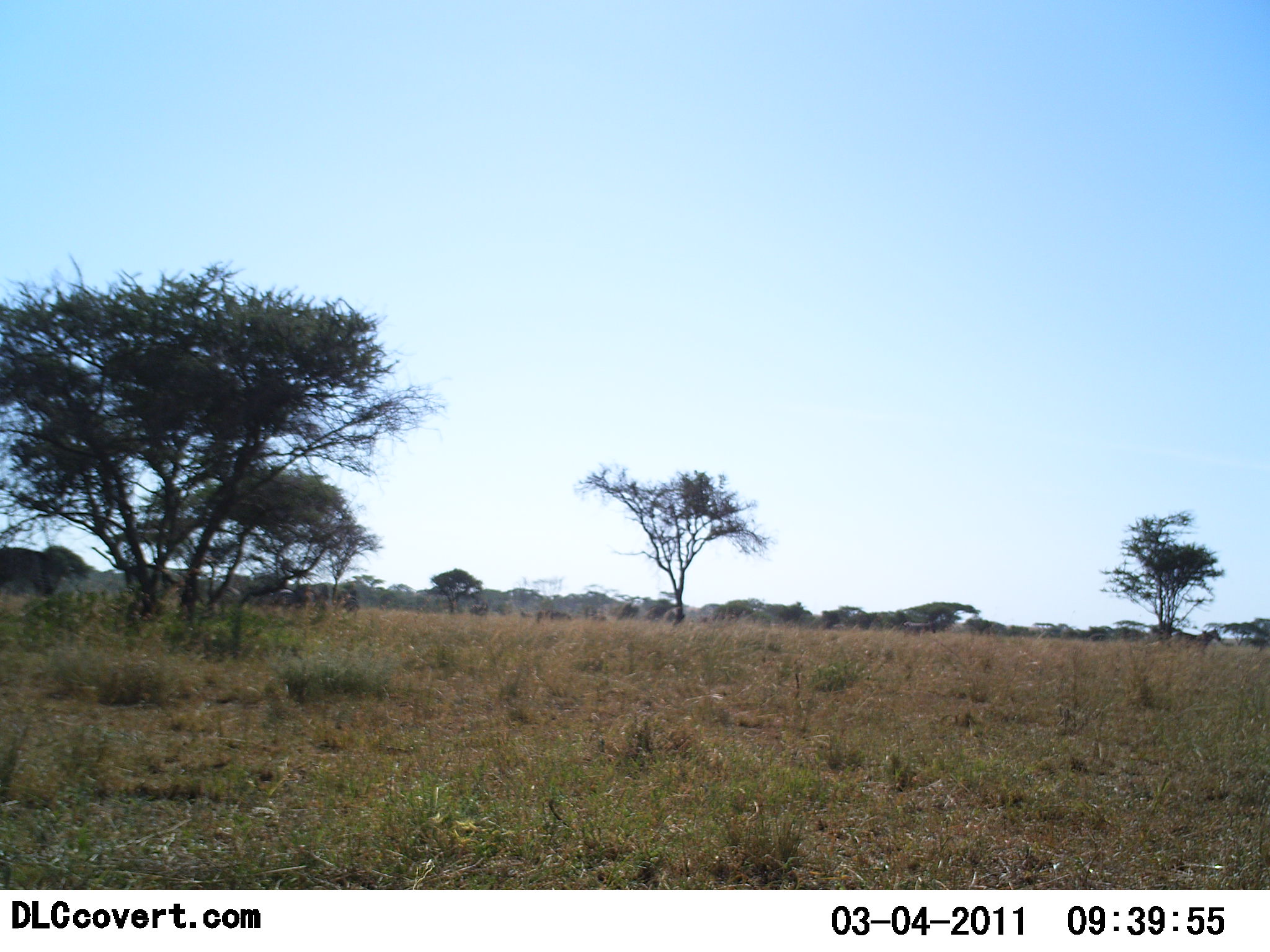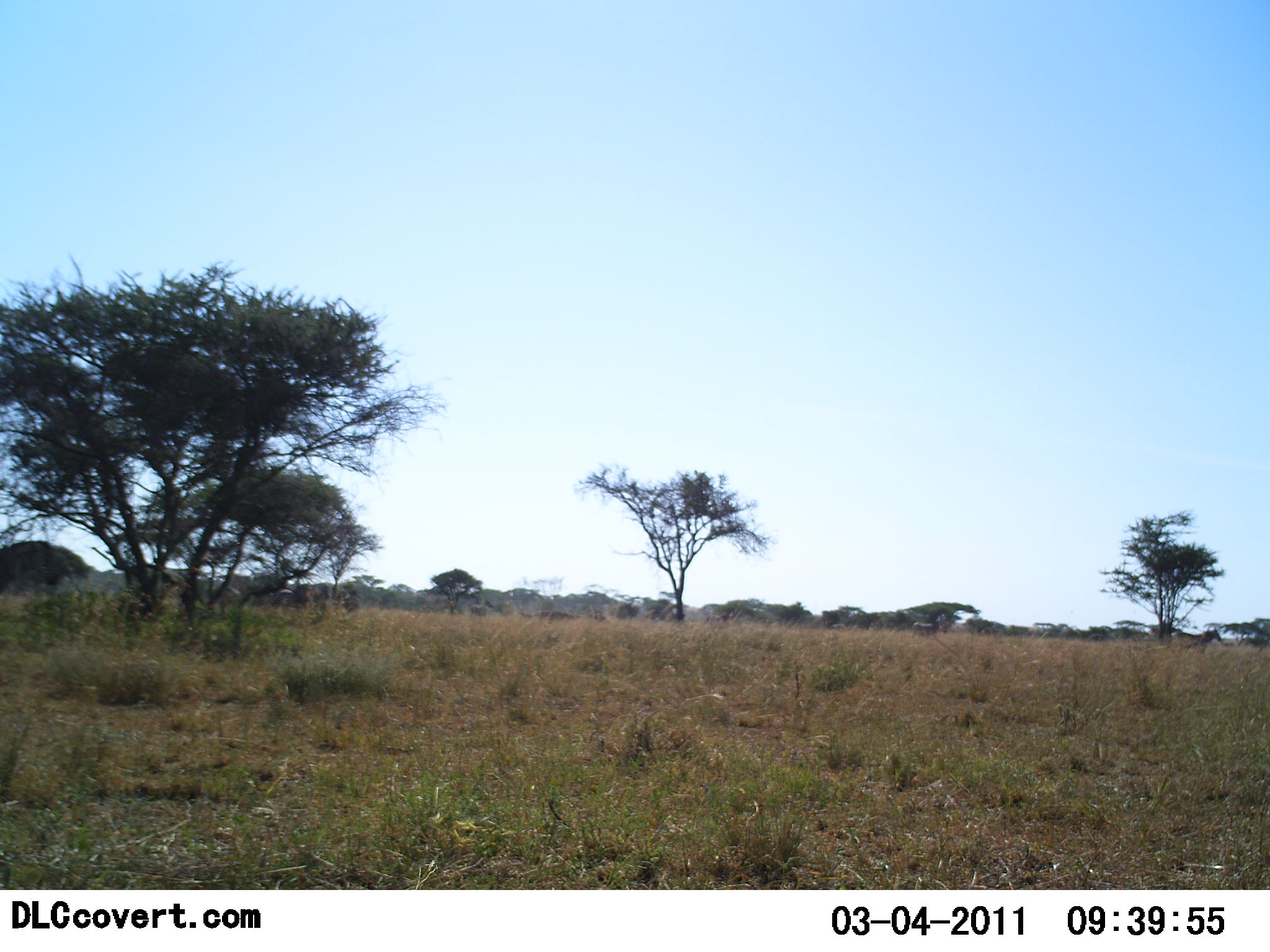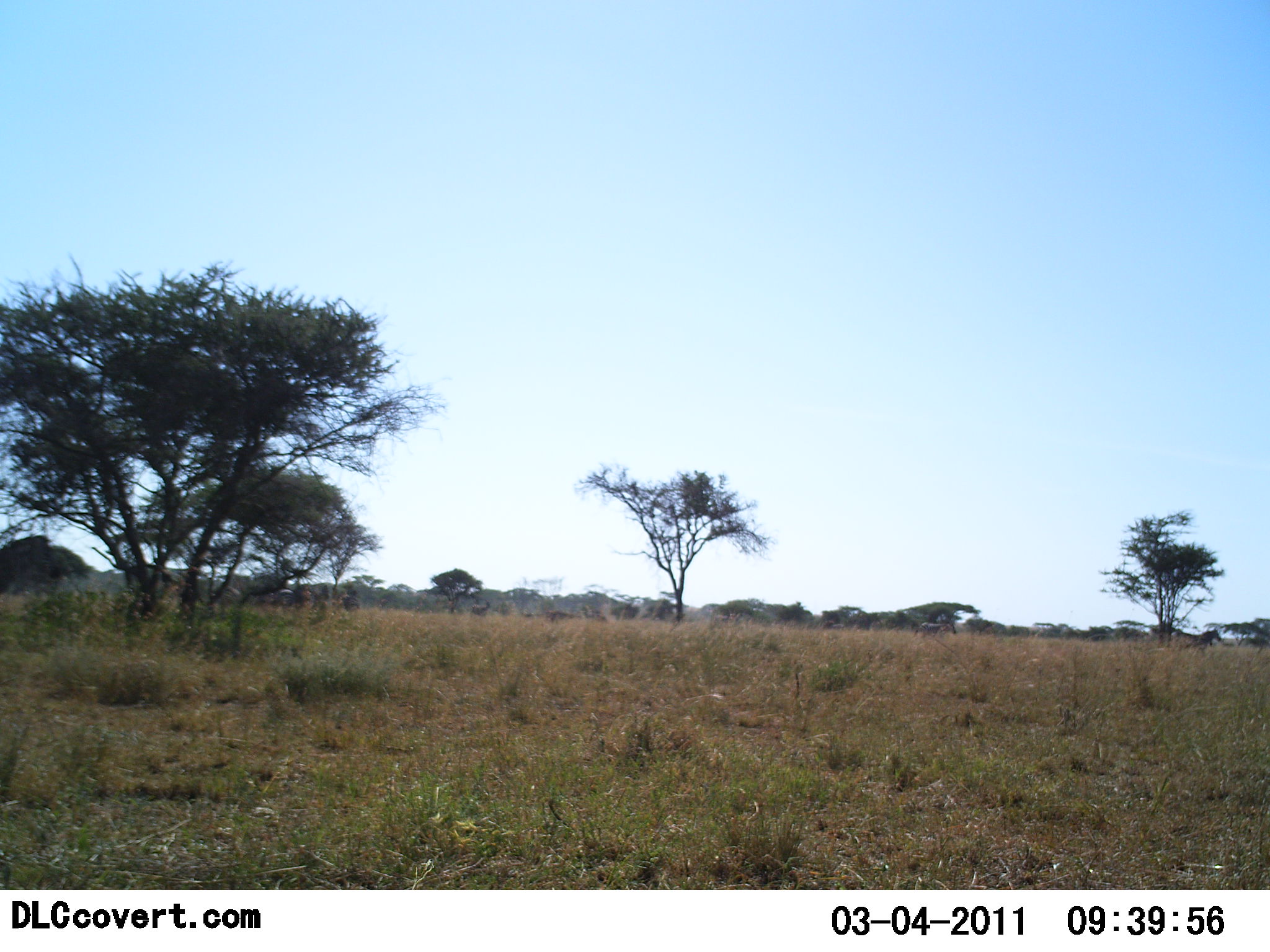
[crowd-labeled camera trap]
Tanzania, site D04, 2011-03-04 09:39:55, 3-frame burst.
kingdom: Animalia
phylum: Chordata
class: Mammalia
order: Perissodactyla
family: Equidae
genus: Equus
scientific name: Equus quagga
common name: plains zebra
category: zebra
Zebra (plains zebra) (Equus quagga), count 2. Behavior (volunteer vote fractions): standing 90%, resting 0%, moving 10%, interacting 0%. Young present (vote fraction): 0%. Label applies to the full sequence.